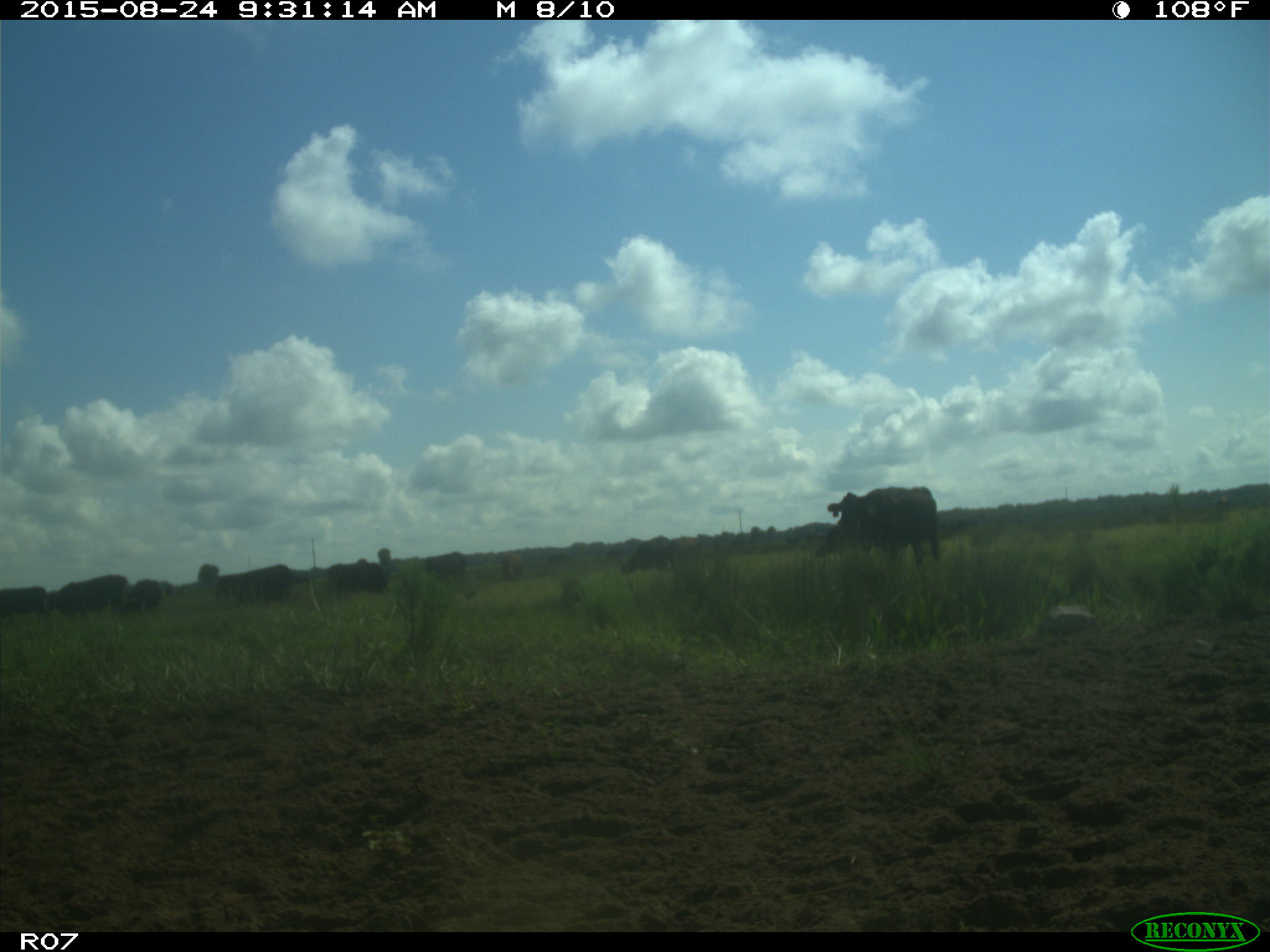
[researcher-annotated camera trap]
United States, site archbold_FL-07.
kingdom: Animalia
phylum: Chordata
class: Mammalia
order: Artiodactyla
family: Bovidae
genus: Bos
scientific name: Bos taurus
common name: domestic cow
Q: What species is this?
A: Bos taurus (domestic cow).